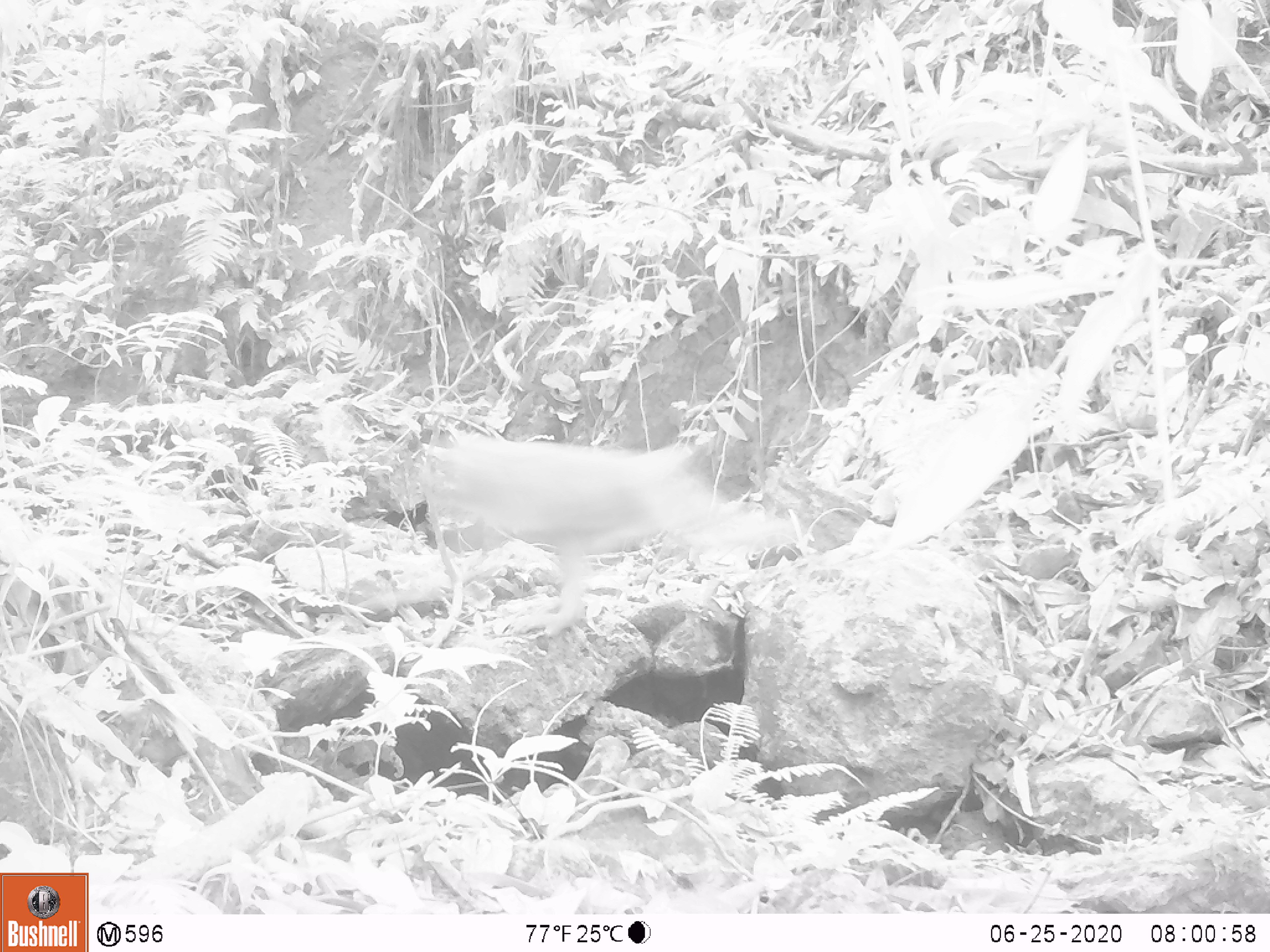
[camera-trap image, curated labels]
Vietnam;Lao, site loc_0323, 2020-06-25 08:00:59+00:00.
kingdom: Animalia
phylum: Chordata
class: Mammalia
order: Primates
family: Cercopithecidae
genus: Macaca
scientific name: Macaca nemestrina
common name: pig-tailed macaque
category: pig tailed macaque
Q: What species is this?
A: Pig tailed macaque (pig-tailed macaque) (Macaca nemestrina).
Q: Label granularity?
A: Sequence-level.